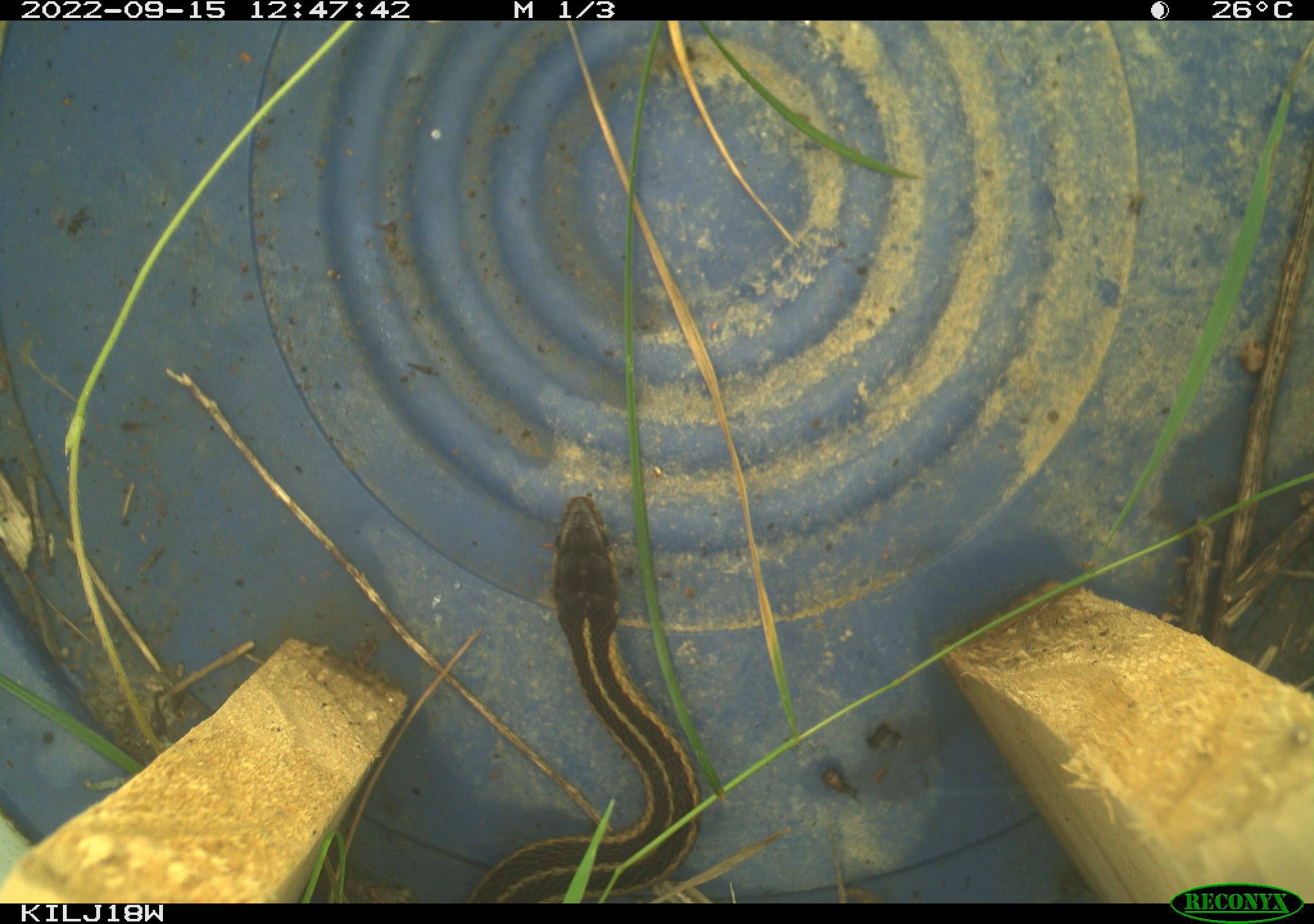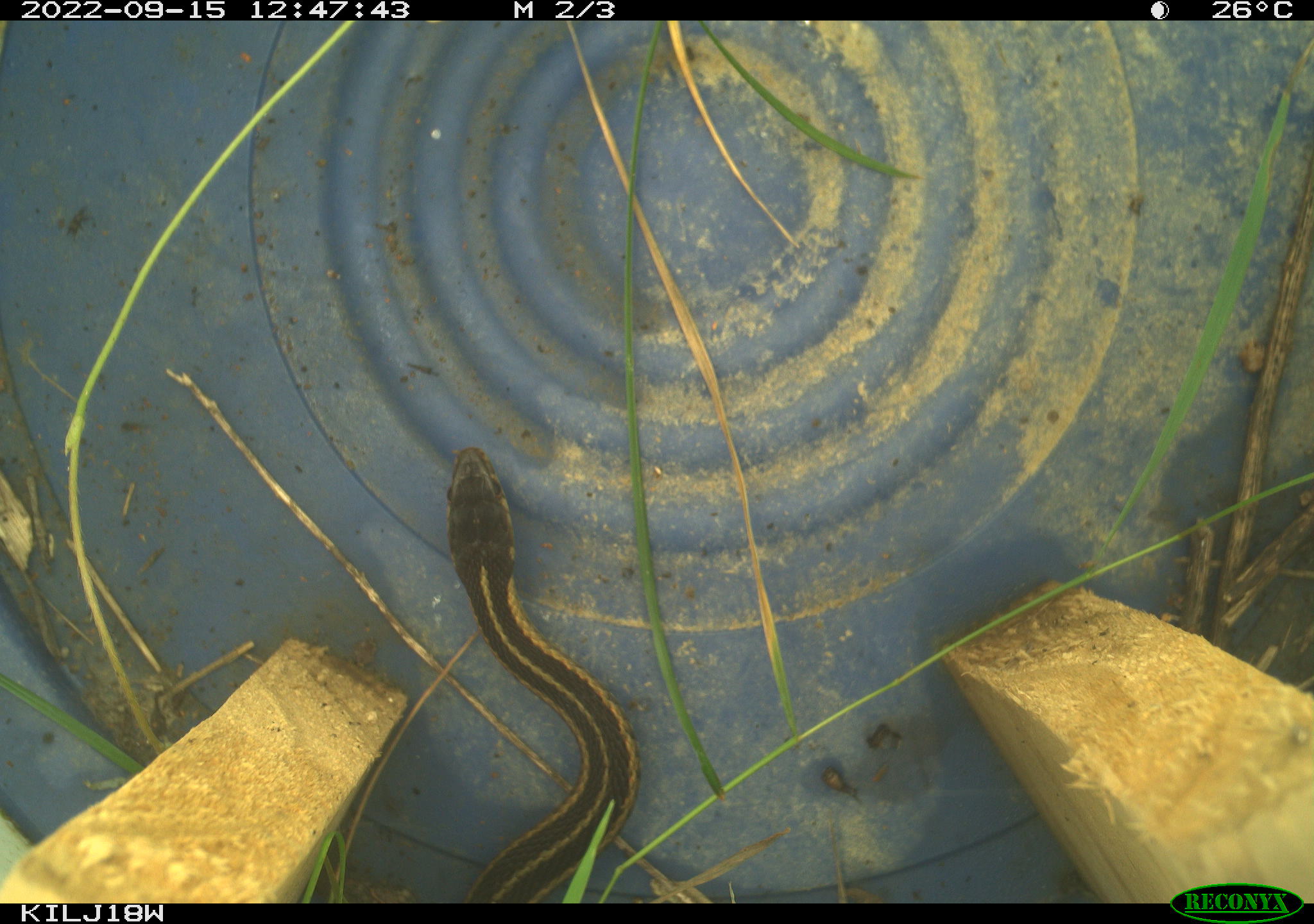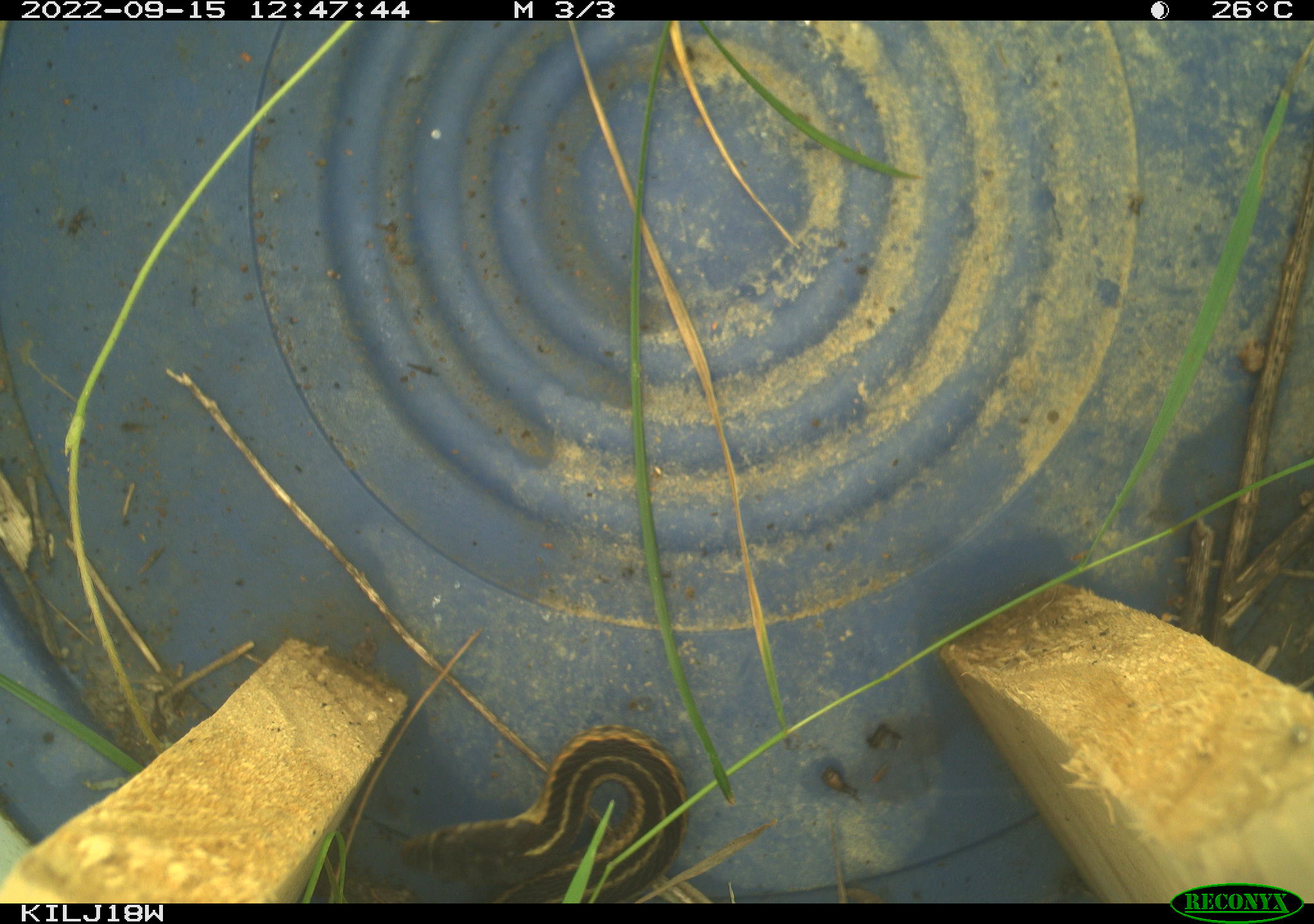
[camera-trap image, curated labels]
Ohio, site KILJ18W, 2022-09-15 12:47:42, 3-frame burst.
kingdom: Animalia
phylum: Chordata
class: Reptilia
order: Squamata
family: Colubridae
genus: Thamnophis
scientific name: Thamnophis sirtalis sirtalis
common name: eastern gartersnake